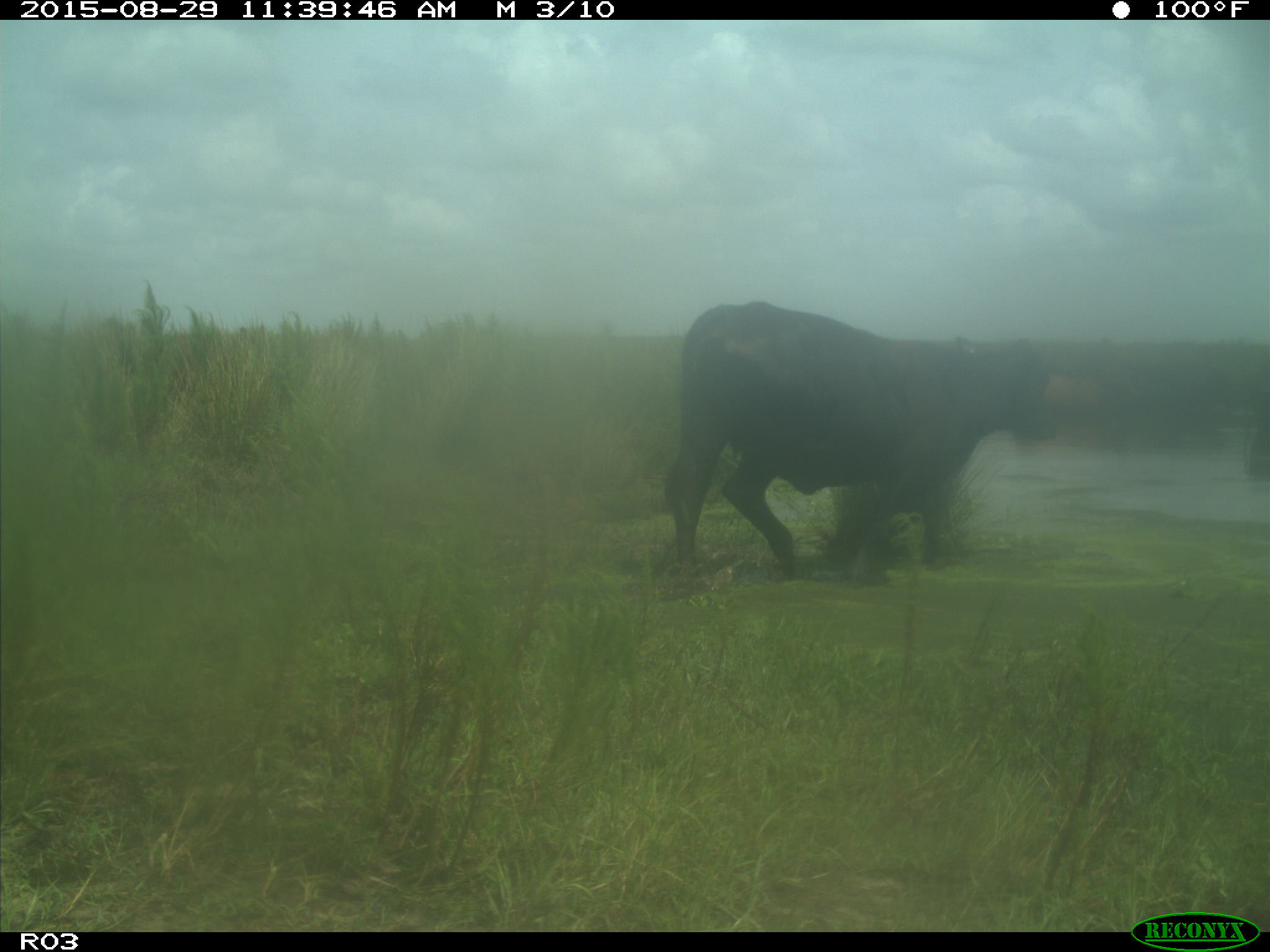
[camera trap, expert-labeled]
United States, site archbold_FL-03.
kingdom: Animalia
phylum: Chordata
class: Mammalia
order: Artiodactyla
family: Bovidae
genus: Bos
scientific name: Bos taurus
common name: domestic cow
Bos taurus (domestic cow).